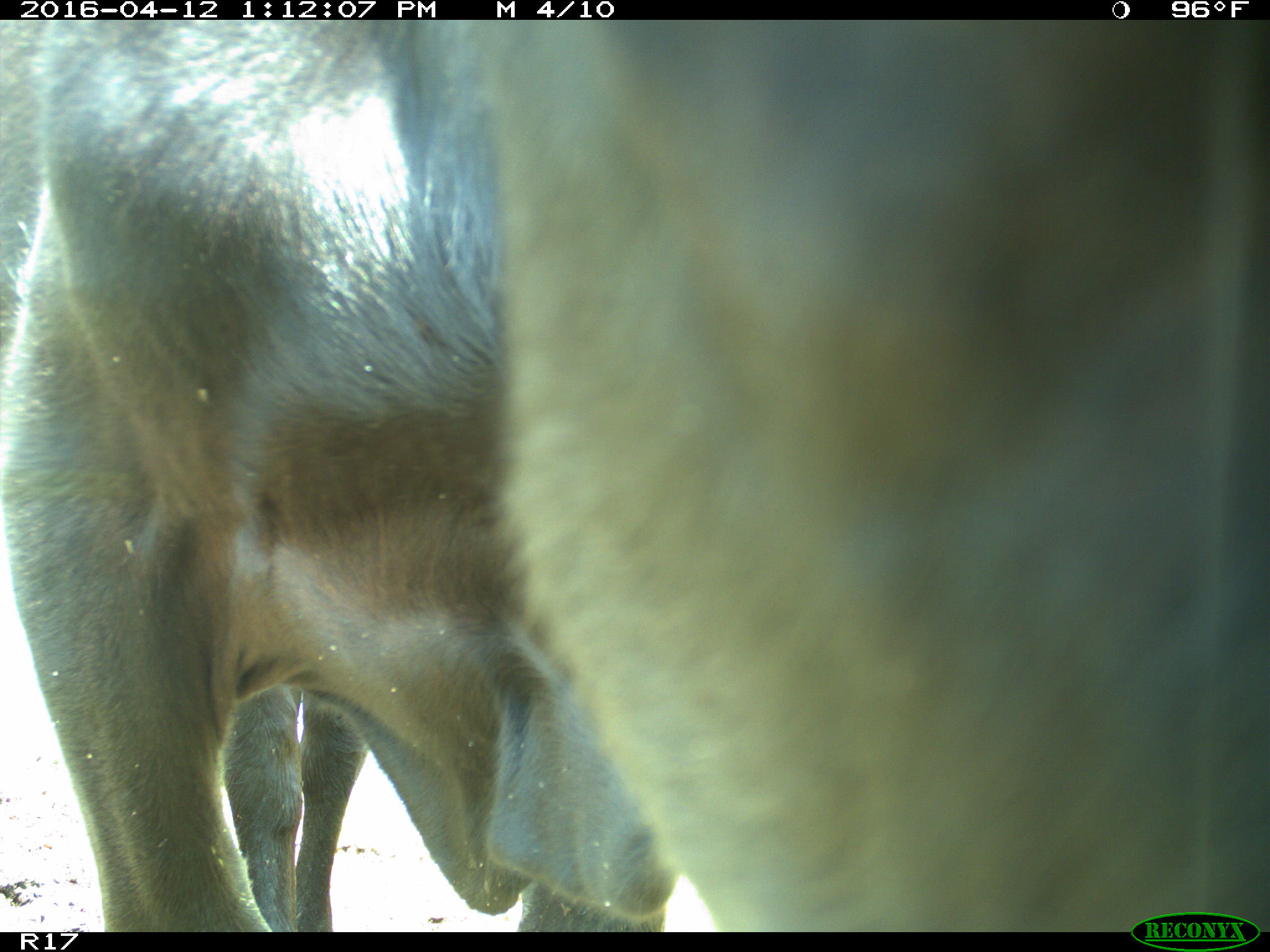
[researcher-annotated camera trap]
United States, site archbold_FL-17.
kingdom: Animalia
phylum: Chordata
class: Mammalia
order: Artiodactyla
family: Bovidae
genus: Bos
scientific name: Bos taurus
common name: domestic cow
Bos taurus (domestic cow).